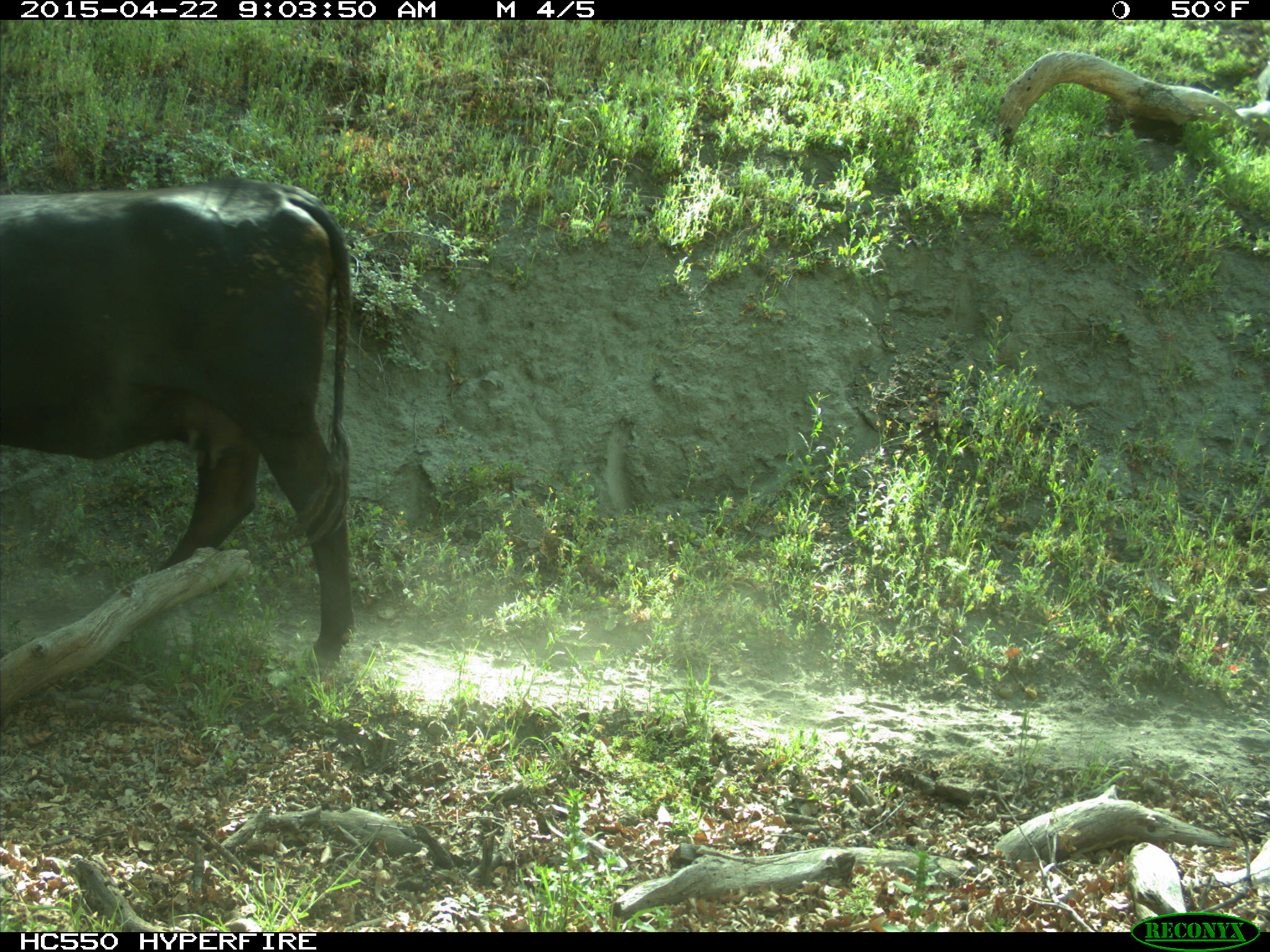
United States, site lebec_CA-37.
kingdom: Animalia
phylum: Chordata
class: Mammalia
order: Artiodactyla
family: Bovidae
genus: Bos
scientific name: Bos taurus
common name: domestic cow